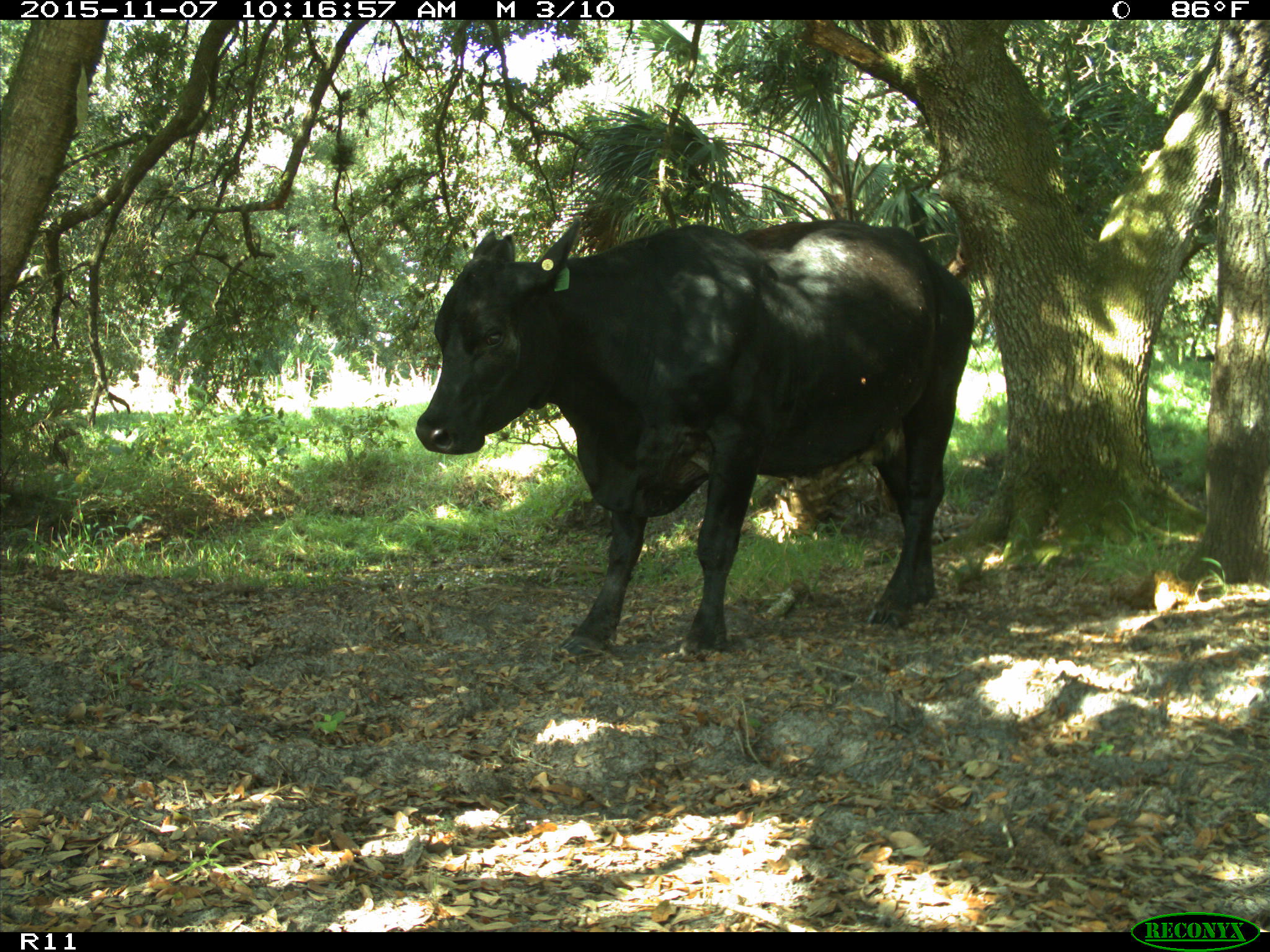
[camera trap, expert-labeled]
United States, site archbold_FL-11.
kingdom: Animalia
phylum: Chordata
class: Mammalia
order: Artiodactyla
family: Bovidae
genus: Bos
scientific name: Bos taurus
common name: domestic cow